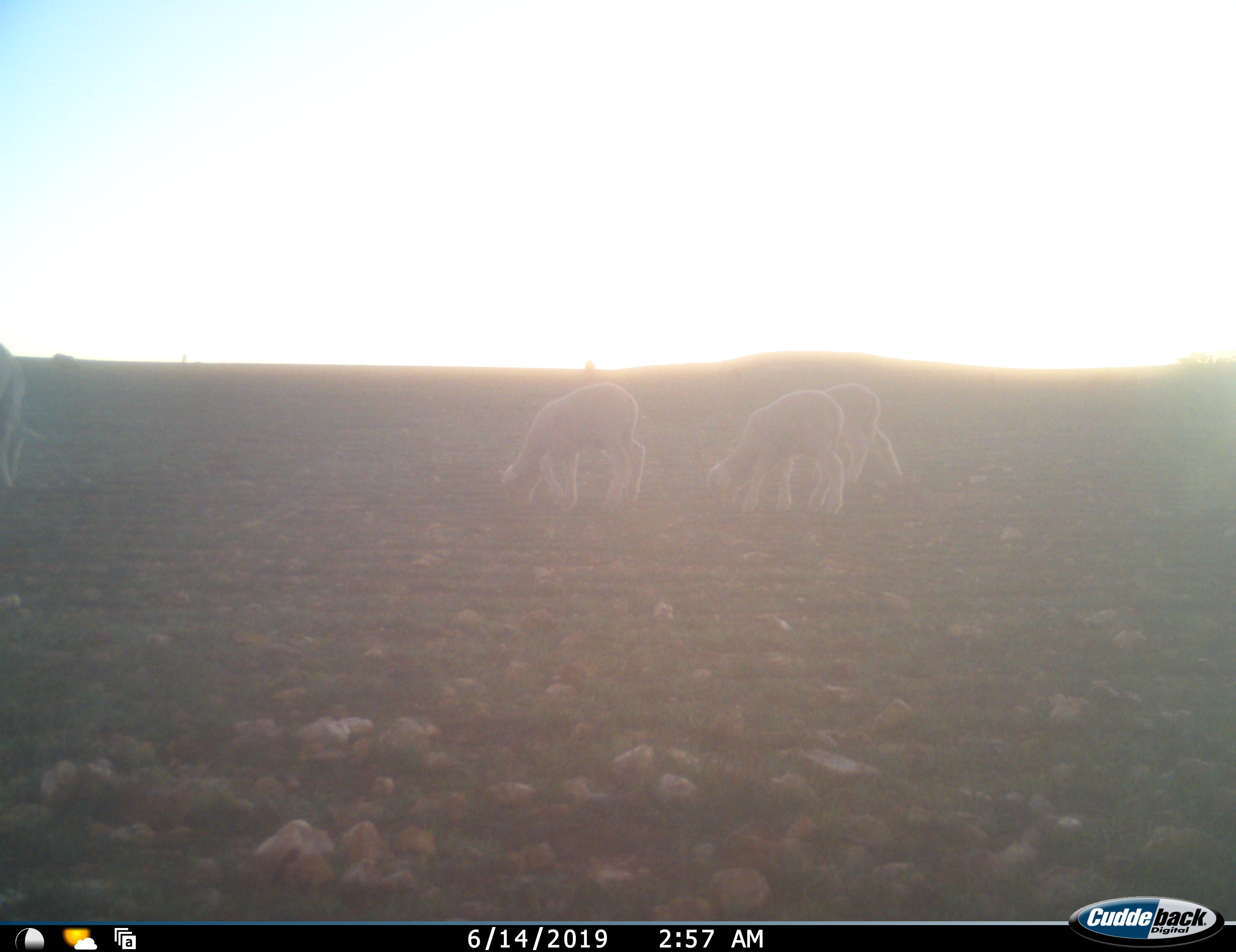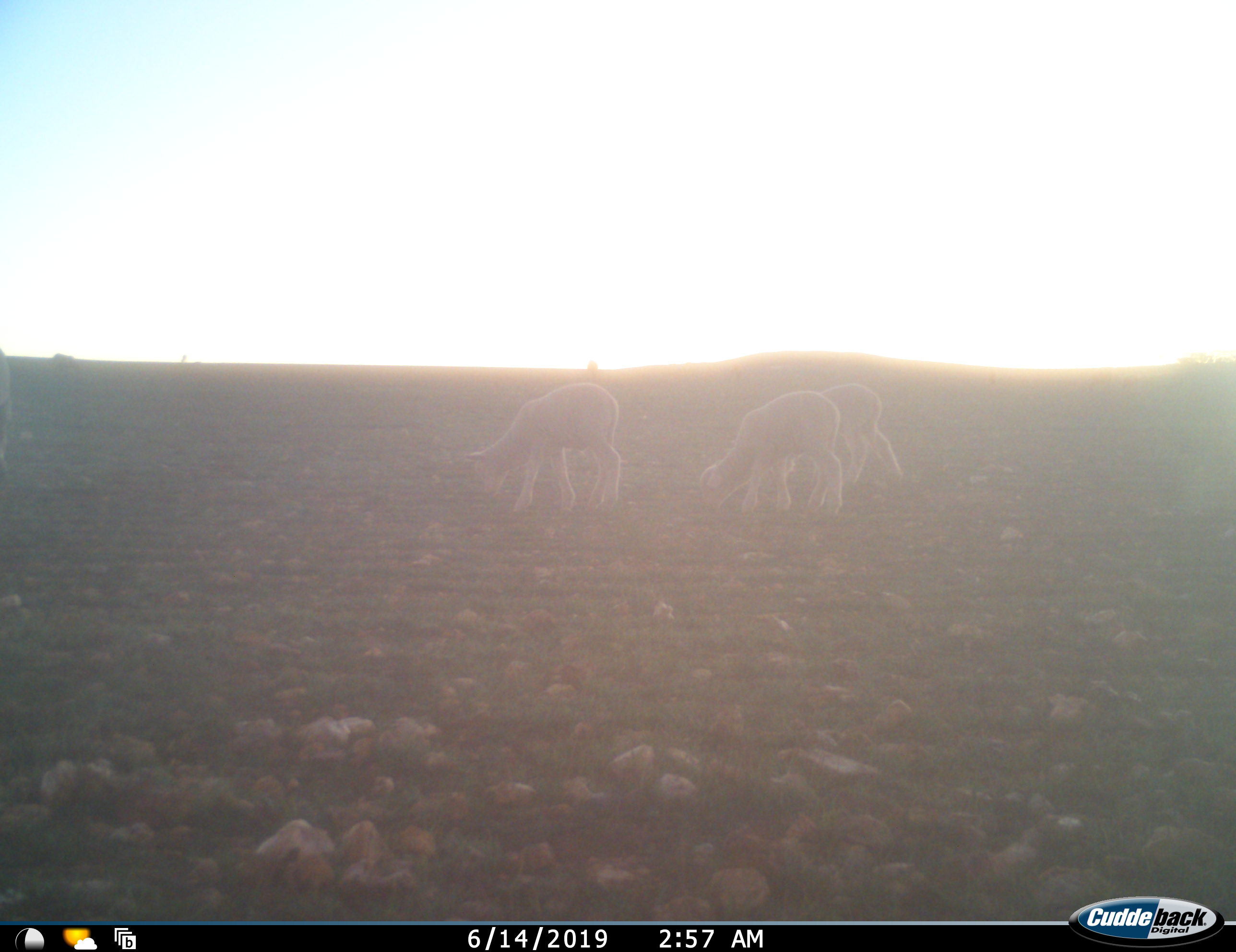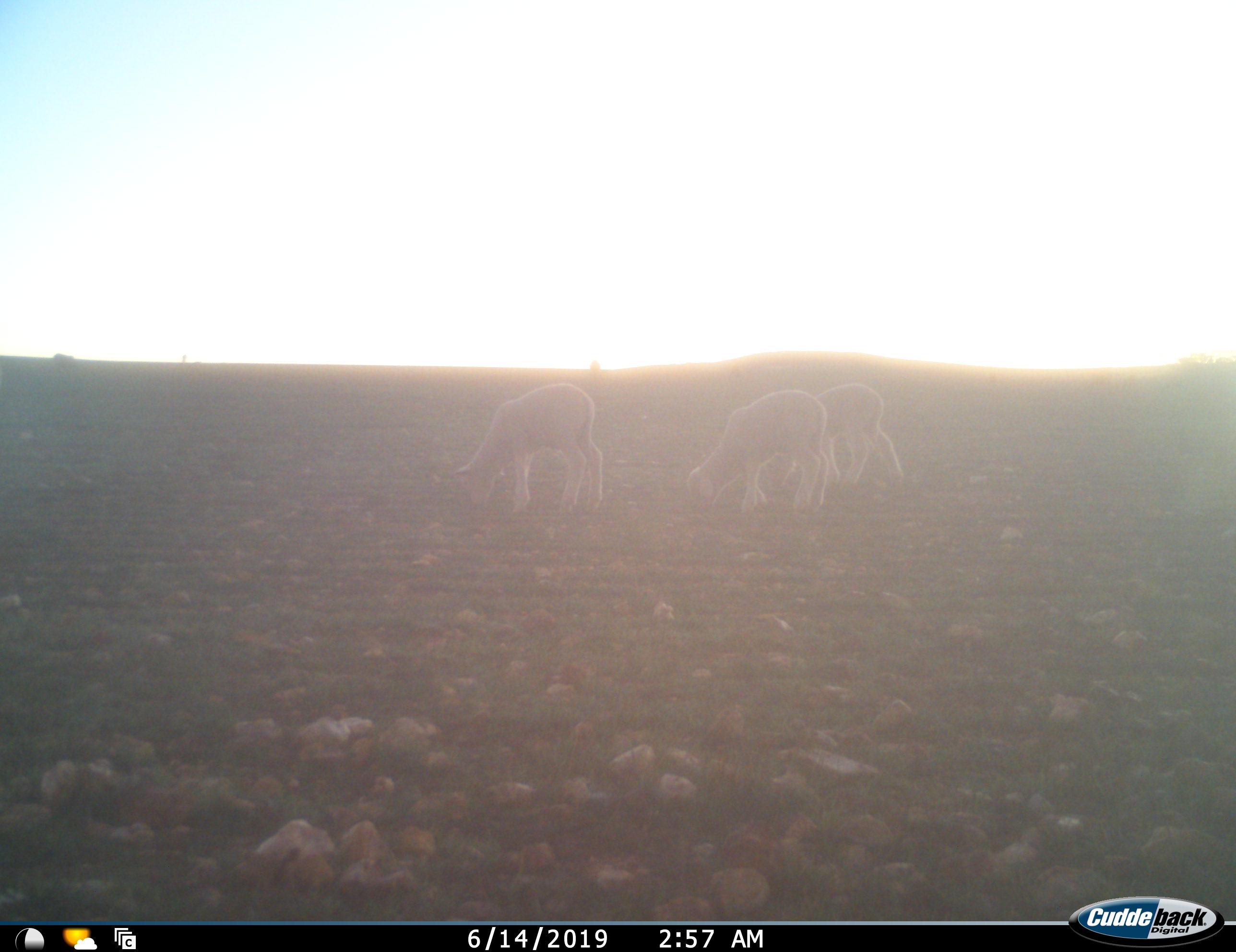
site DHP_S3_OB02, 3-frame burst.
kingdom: Animalia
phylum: Chordata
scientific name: Vertebrata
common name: domestic animal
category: domesticanimal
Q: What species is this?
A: Domesticanimal (domestic animal) (Vertebrata).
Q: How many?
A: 5.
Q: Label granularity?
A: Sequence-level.